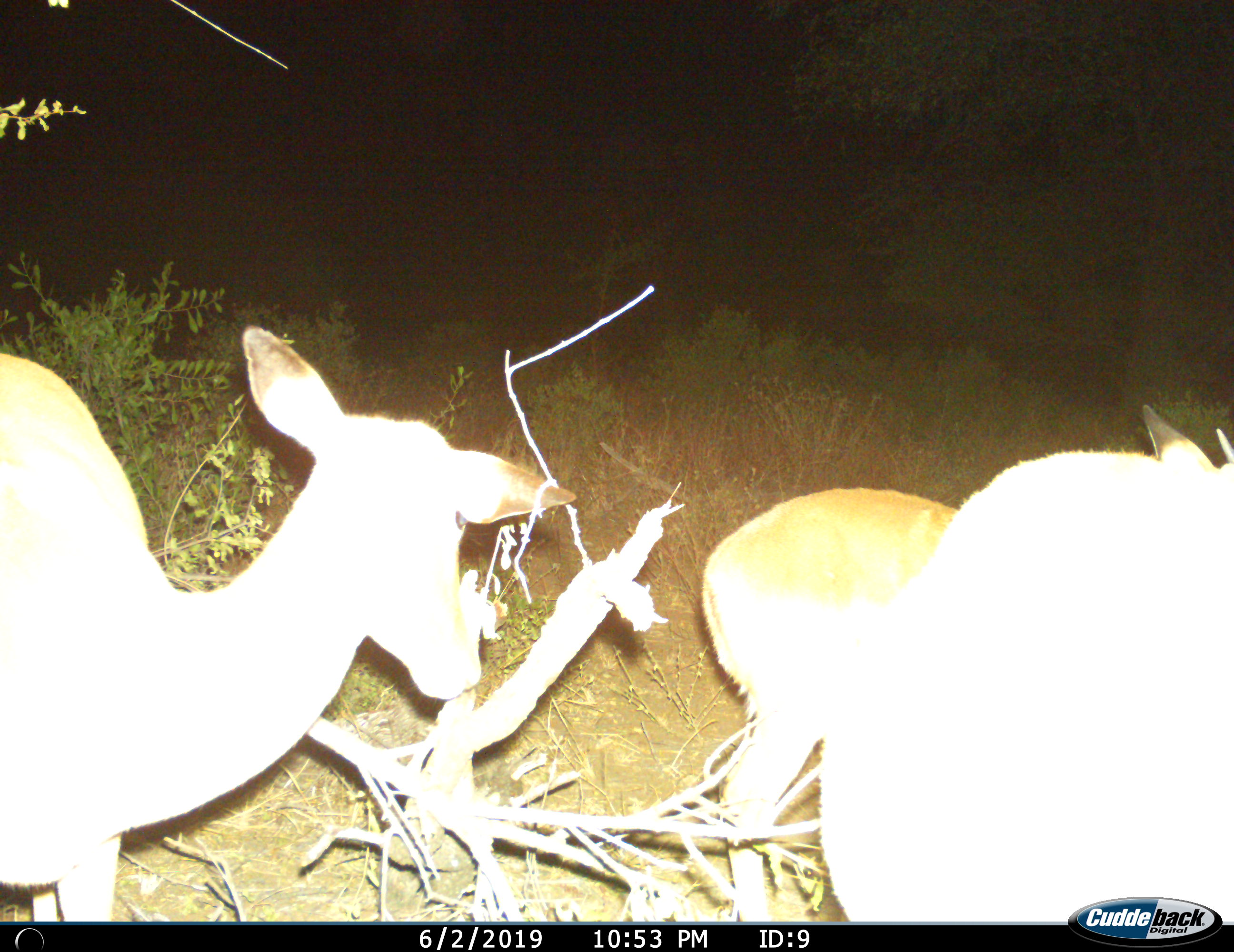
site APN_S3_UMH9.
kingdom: Animalia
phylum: Chordata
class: Mammalia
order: Artiodactyla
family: Bovidae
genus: Aepyceros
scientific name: Aepyceros melampus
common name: impala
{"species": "impala (Aepyceros melampus)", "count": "3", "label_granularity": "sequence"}